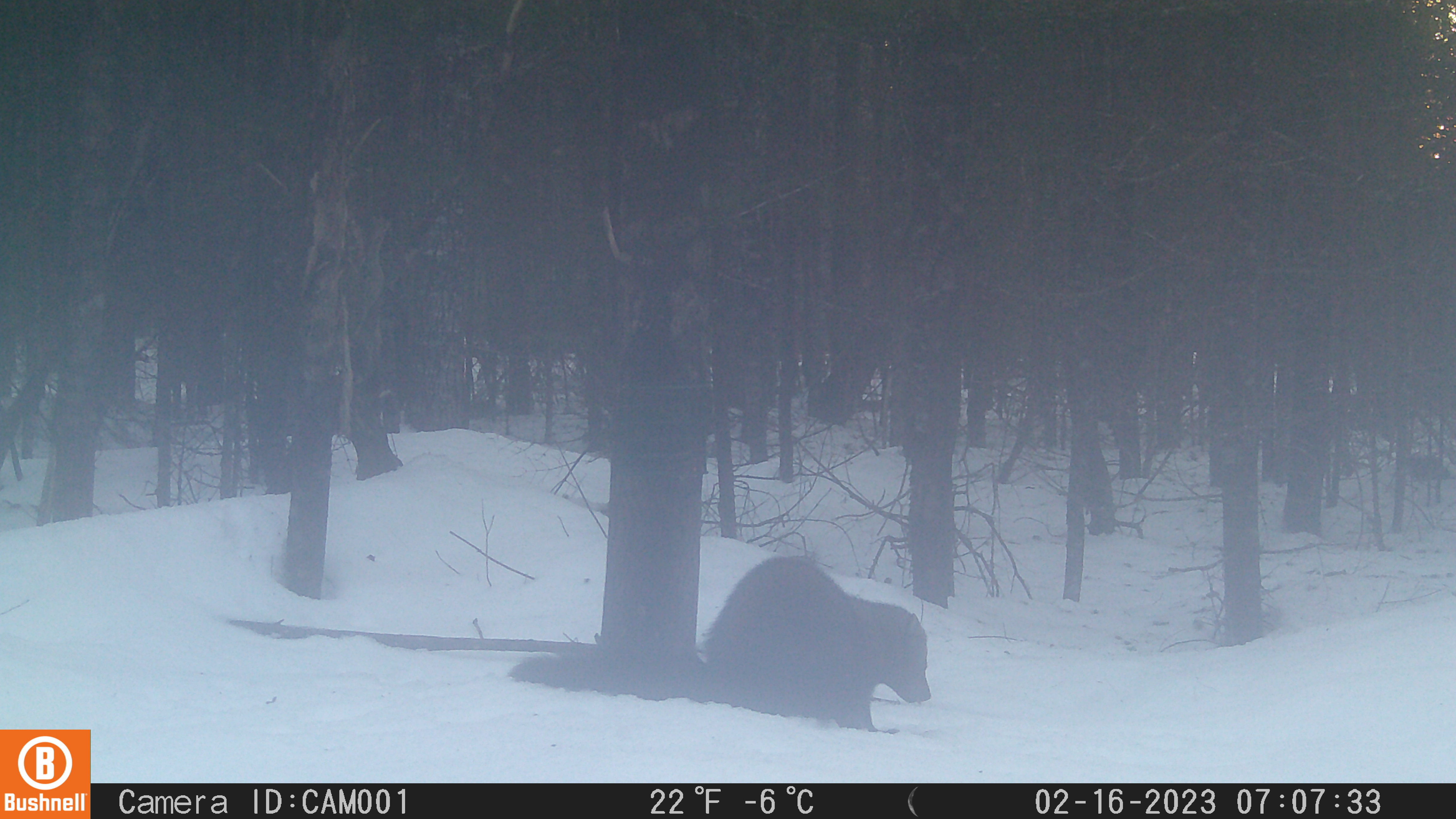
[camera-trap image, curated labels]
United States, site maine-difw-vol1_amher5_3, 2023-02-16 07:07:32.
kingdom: Animalia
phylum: Chordata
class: Mammalia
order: Carnivora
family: Mustelidae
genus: Pekania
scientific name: Pekania pennanti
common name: fisher